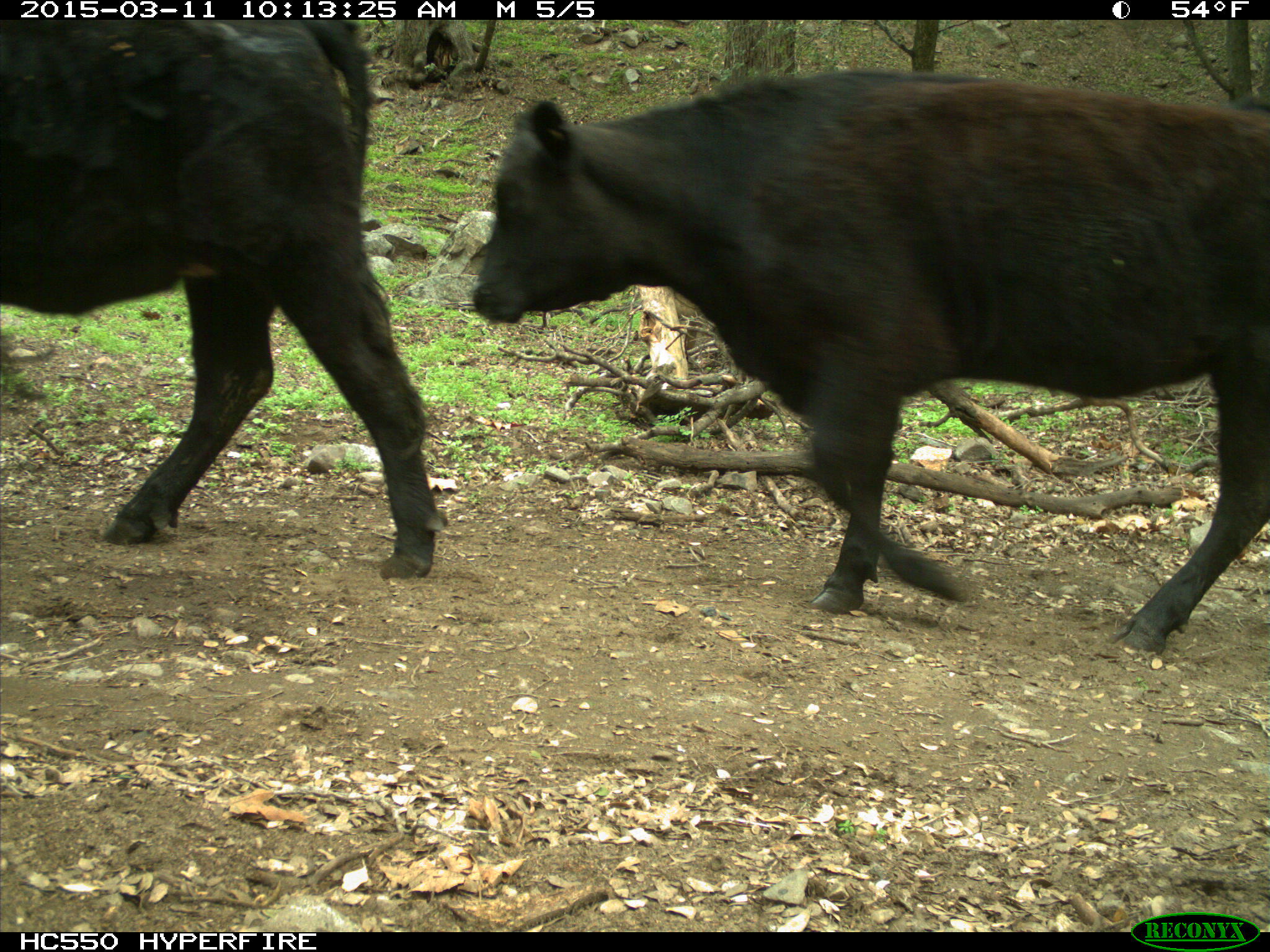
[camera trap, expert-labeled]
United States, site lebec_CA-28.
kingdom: Animalia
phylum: Chordata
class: Mammalia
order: Artiodactyla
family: Bovidae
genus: Bos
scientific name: Bos taurus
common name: domestic cow